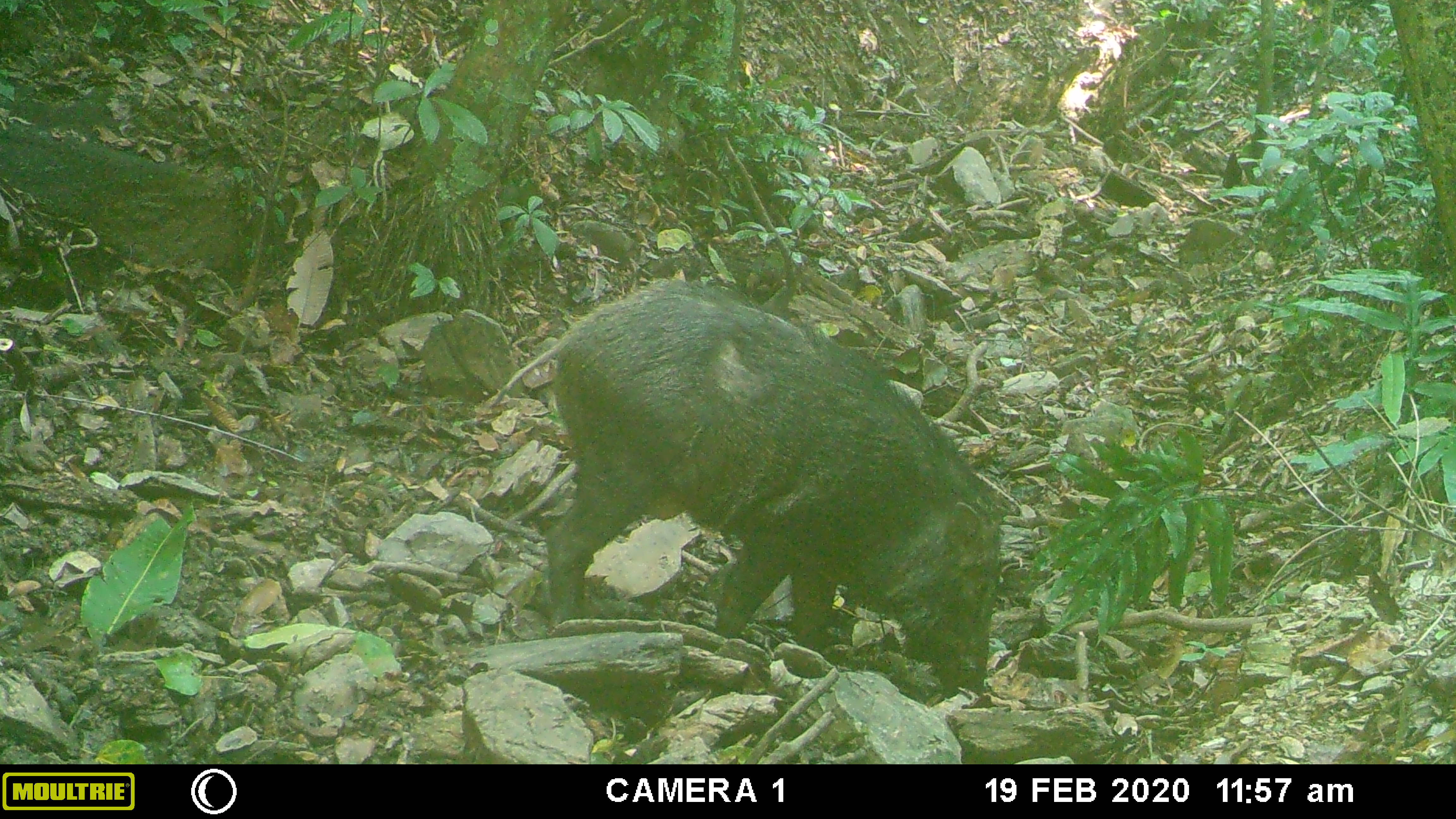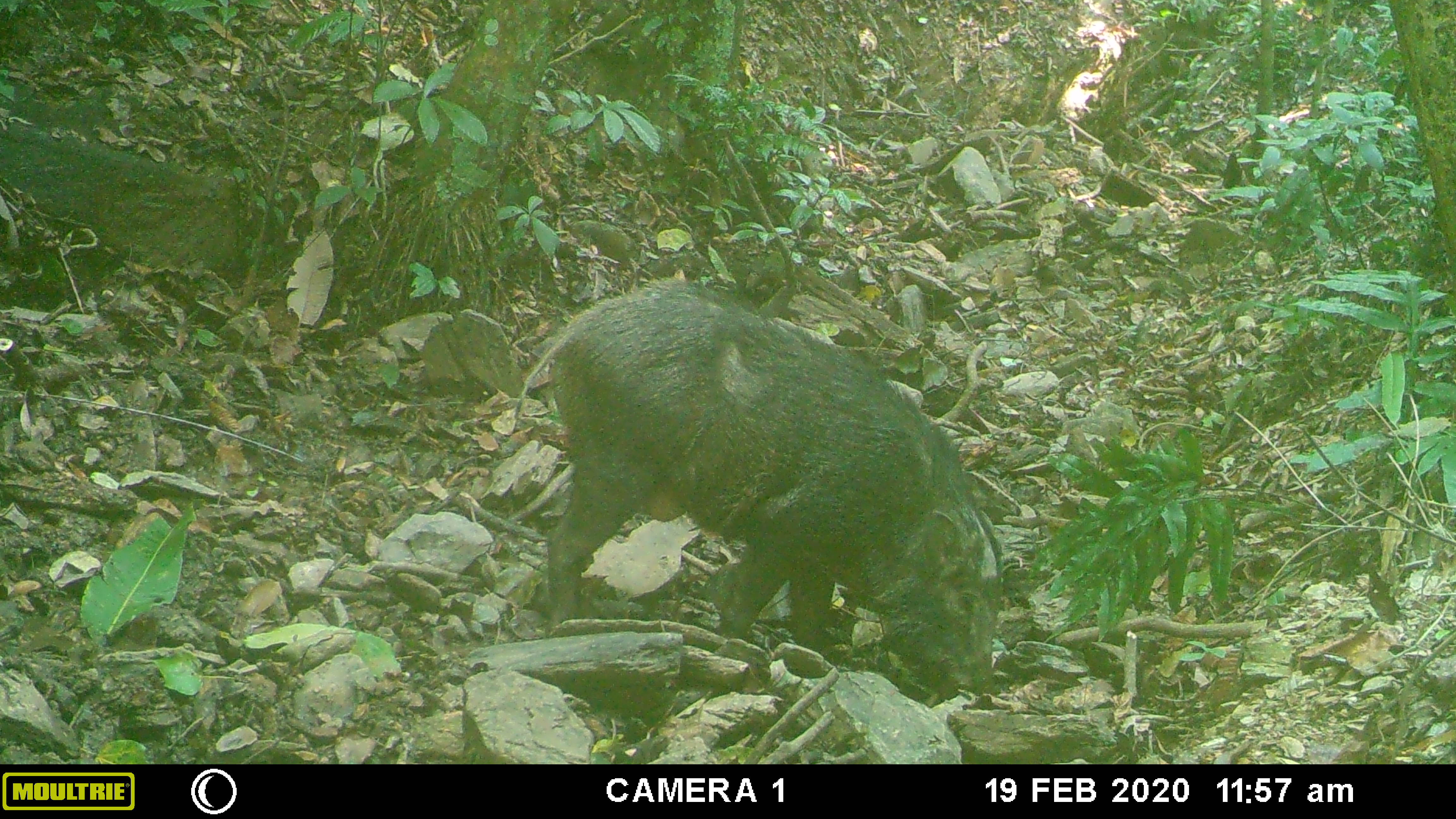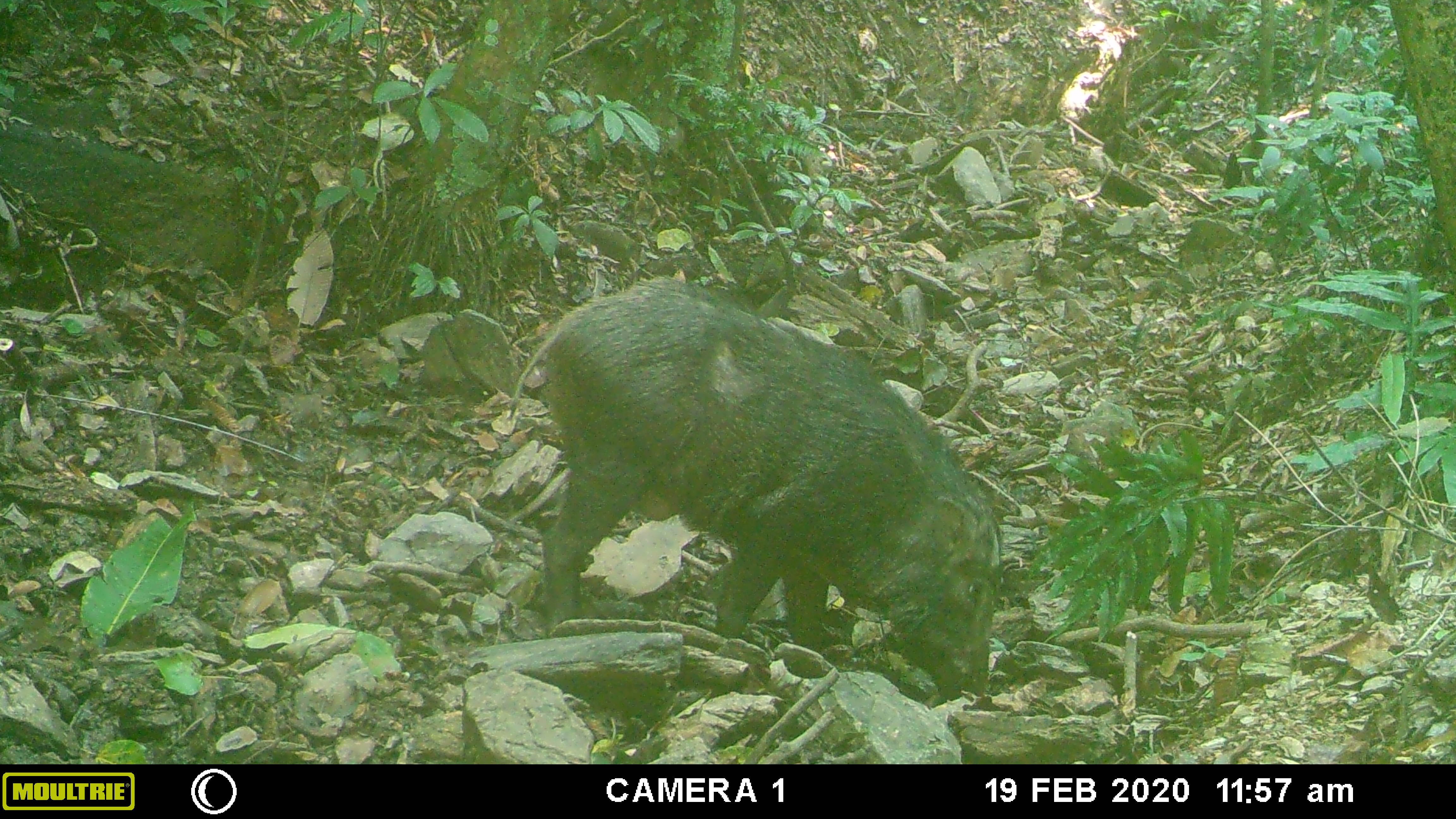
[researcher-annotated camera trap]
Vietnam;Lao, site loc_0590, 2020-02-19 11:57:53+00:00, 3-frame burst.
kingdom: Animalia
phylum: Chordata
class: Mammalia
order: Artiodactyla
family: Suidae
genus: Sus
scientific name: Sus scrofa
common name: eurasian wild pig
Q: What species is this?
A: Eurasian wild pig (Sus scrofa).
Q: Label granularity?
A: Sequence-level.